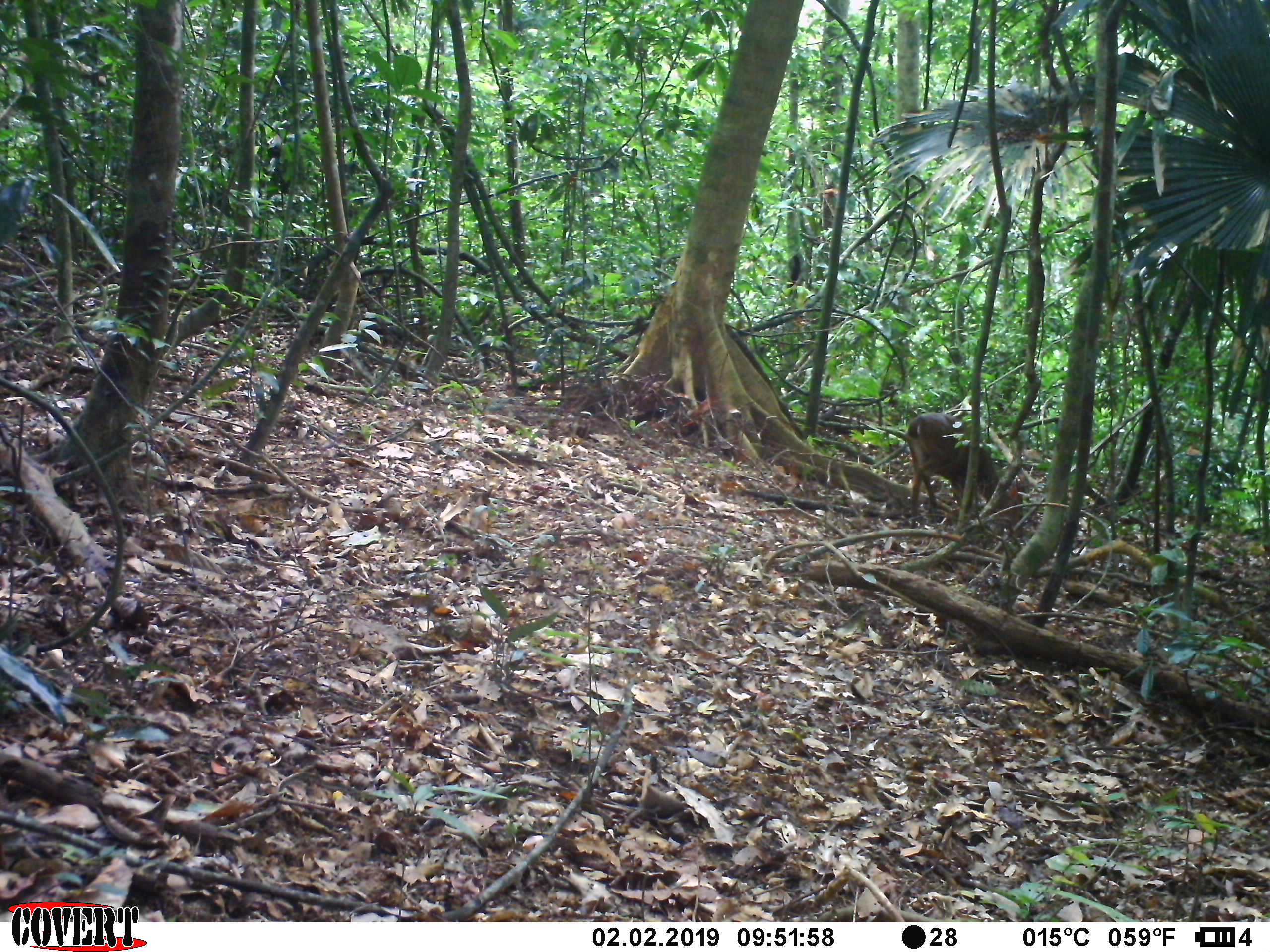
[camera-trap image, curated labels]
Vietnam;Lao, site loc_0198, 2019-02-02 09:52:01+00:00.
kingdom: Animalia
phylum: Chordata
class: Mammalia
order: Artiodactyla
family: Cervidae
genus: Muntiacus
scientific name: Muntiacus vuquangensis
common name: large-antlered muntjac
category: large antlered muntjac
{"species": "large antlered muntjac (large-antlered muntjac) (Muntiacus vuquangensis)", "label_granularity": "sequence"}